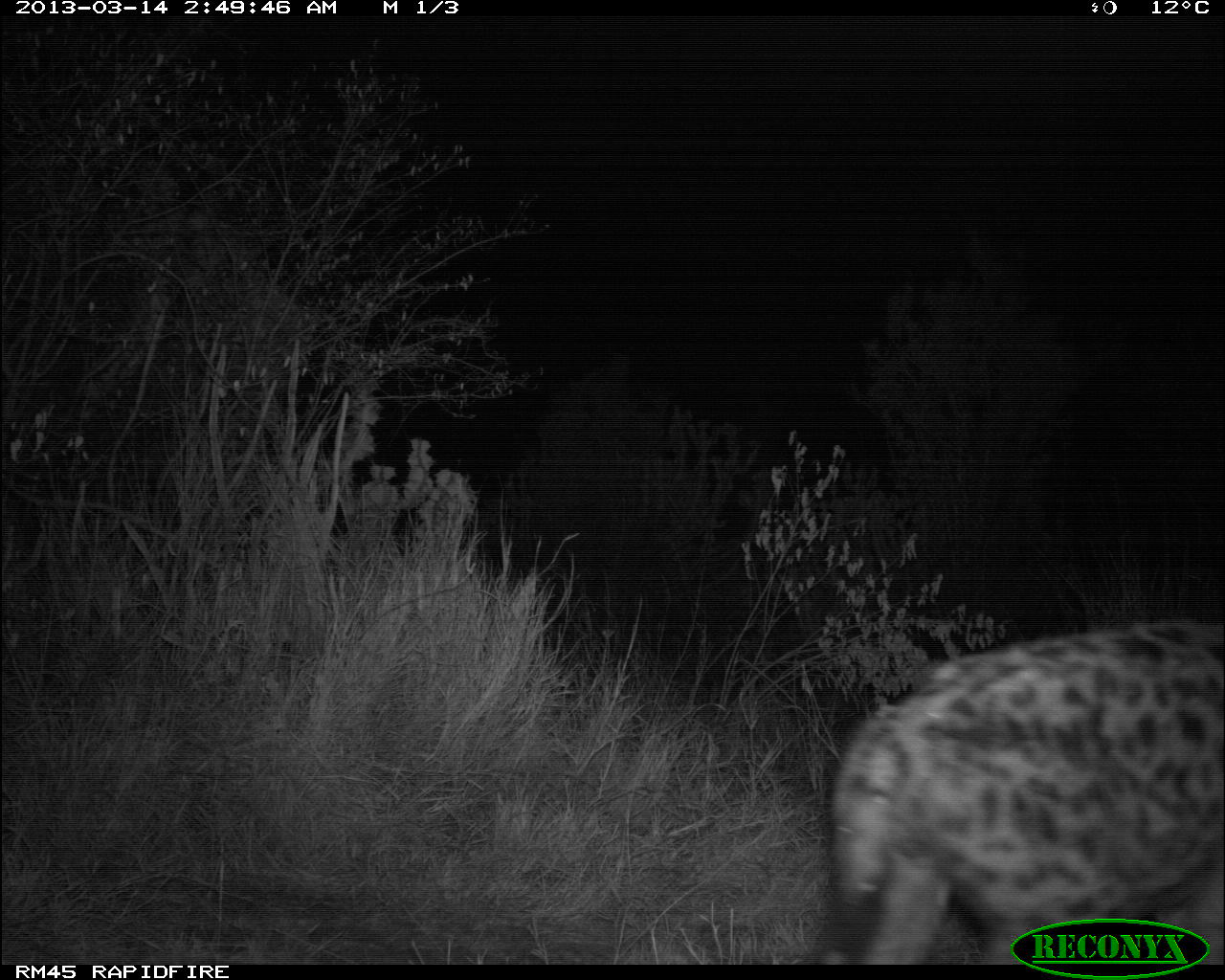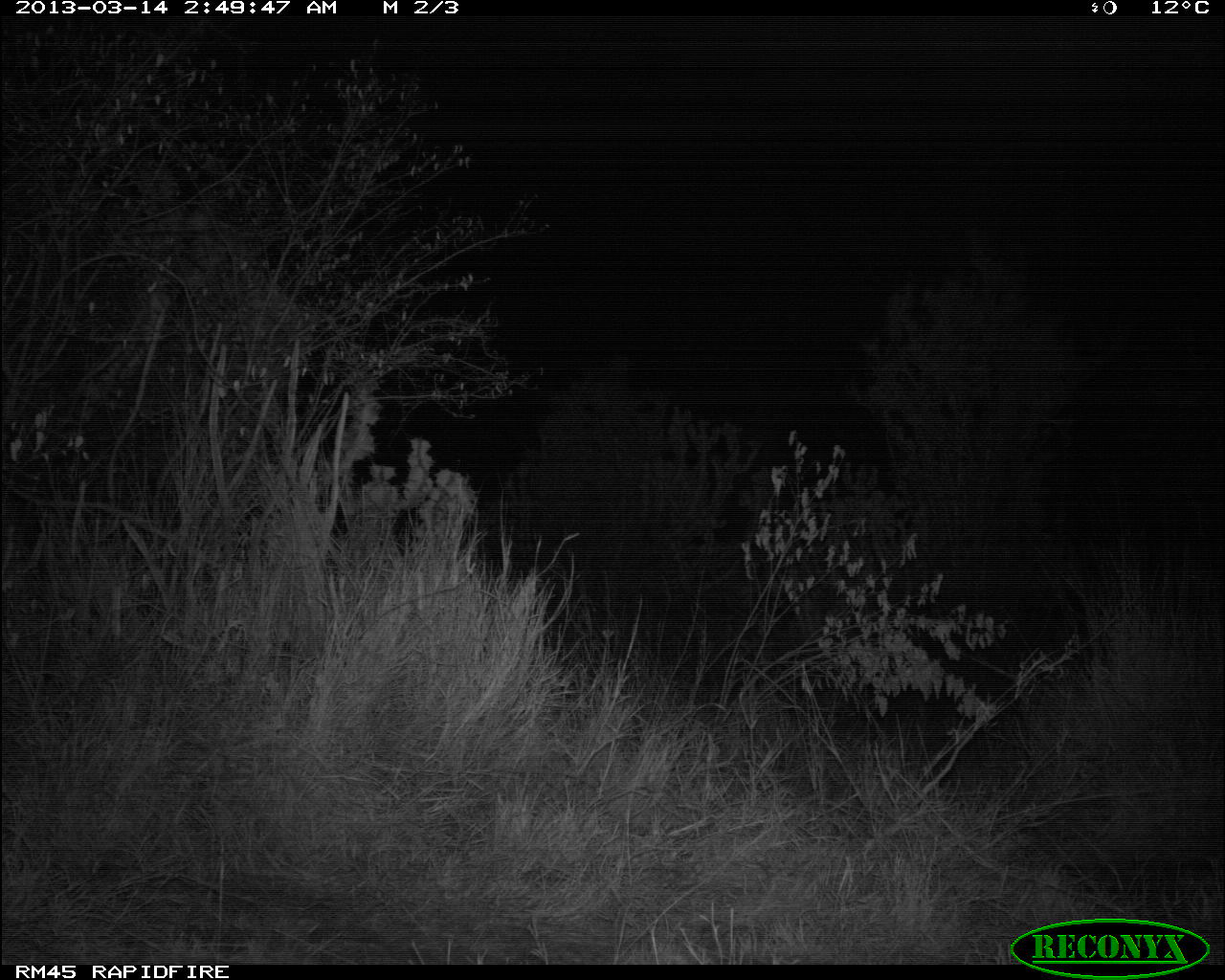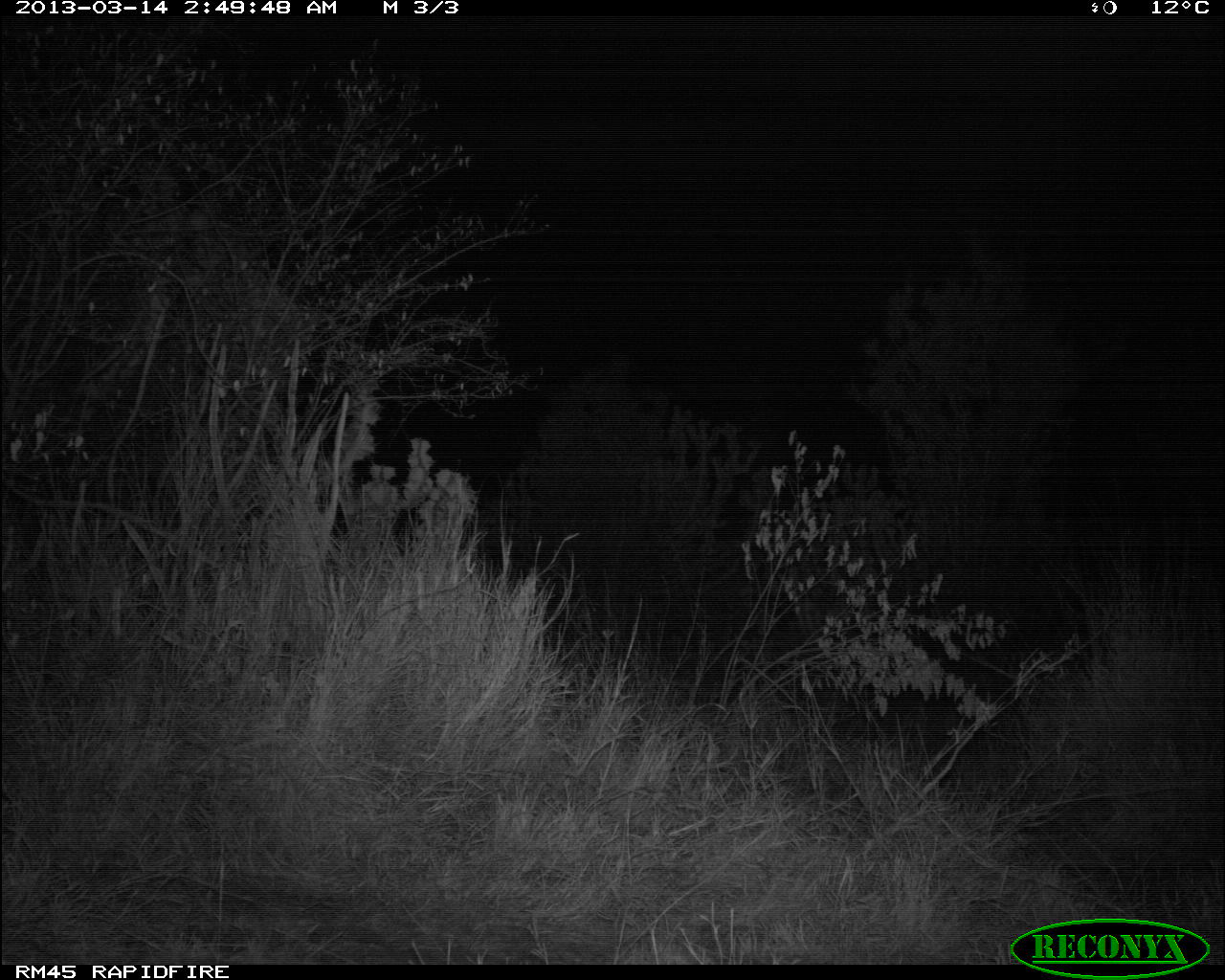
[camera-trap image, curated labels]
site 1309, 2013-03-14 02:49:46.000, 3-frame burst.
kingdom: Animalia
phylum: Chordata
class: Mammalia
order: Carnivora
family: Hyaenidae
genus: Crocuta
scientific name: Crocuta crocuta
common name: spotted hyena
Crocuta crocuta (spotted hyena), count 1.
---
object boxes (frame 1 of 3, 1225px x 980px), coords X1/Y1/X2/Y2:
crocuta crocuta: 816/614/1225/958